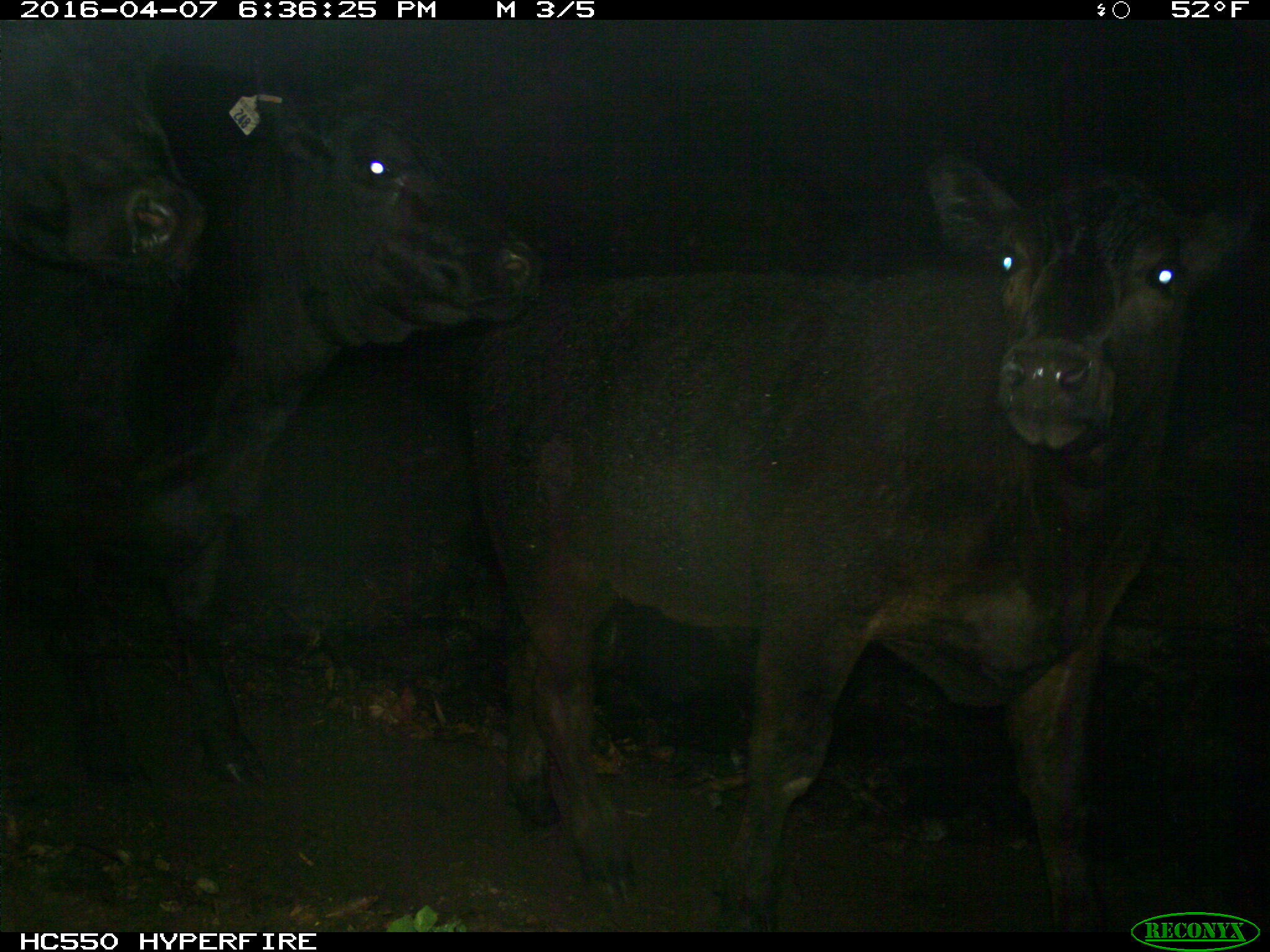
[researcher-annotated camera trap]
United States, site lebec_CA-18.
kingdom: Animalia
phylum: Chordata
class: Mammalia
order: Artiodactyla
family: Bovidae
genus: Bos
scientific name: Bos taurus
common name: domestic cow